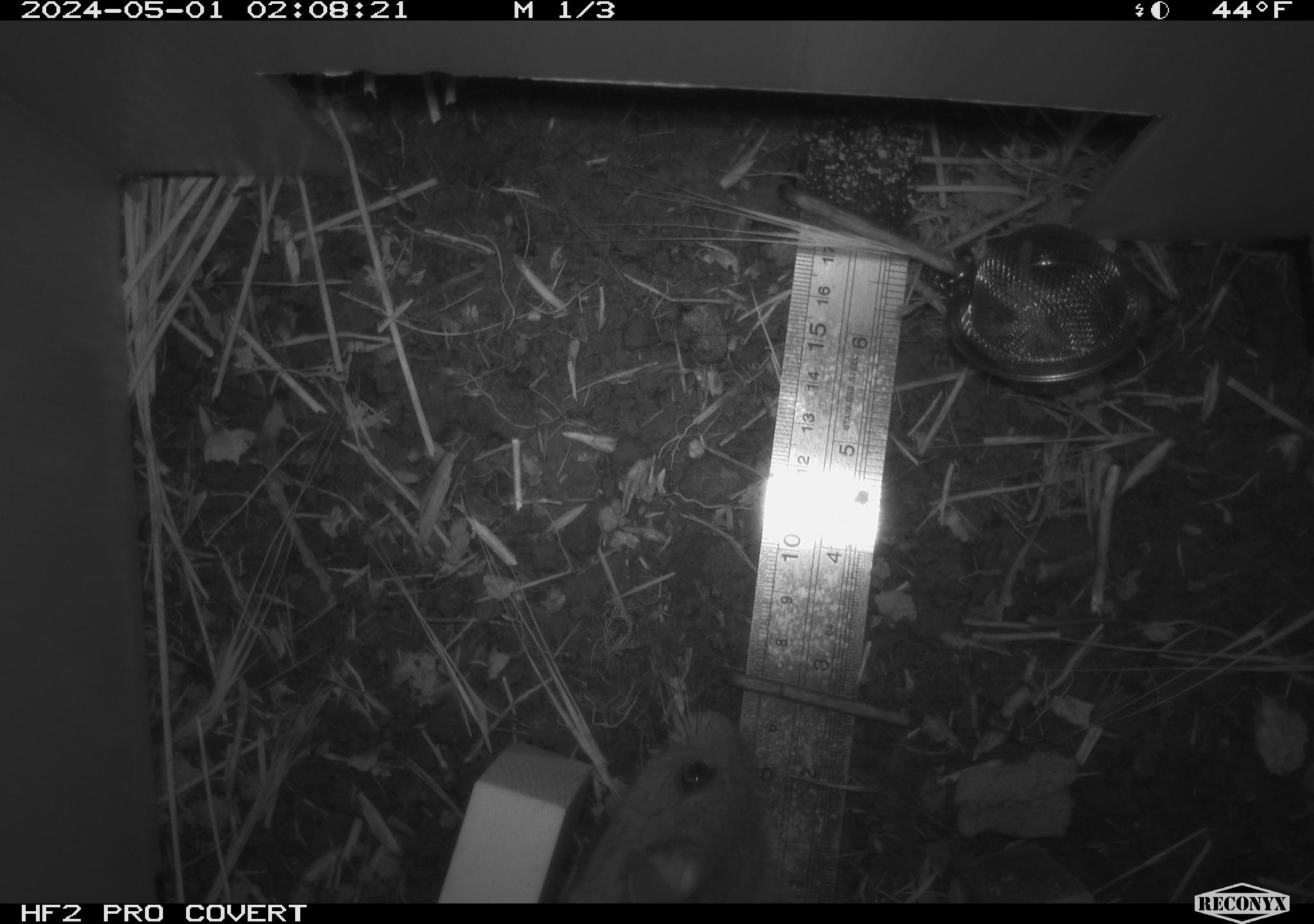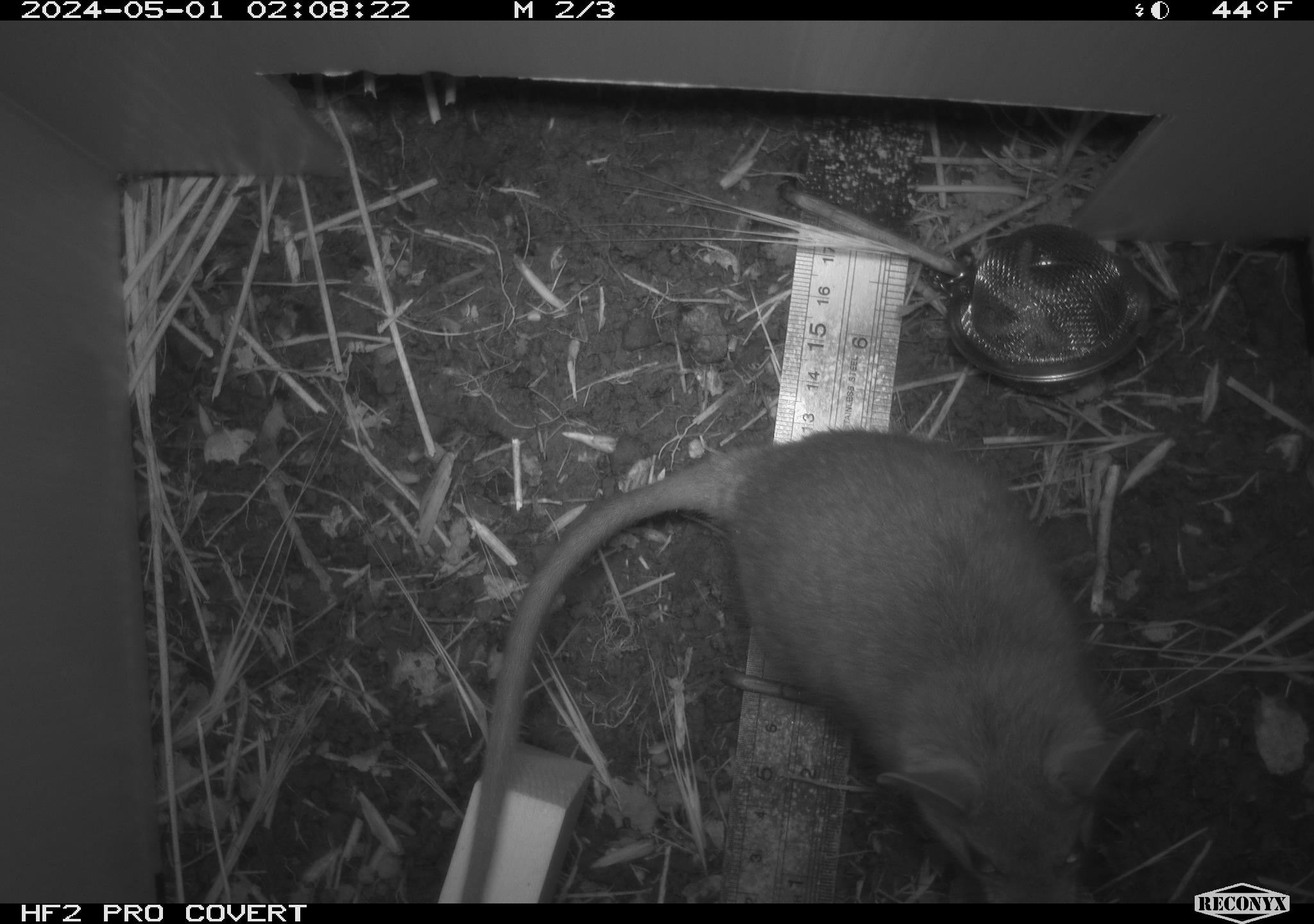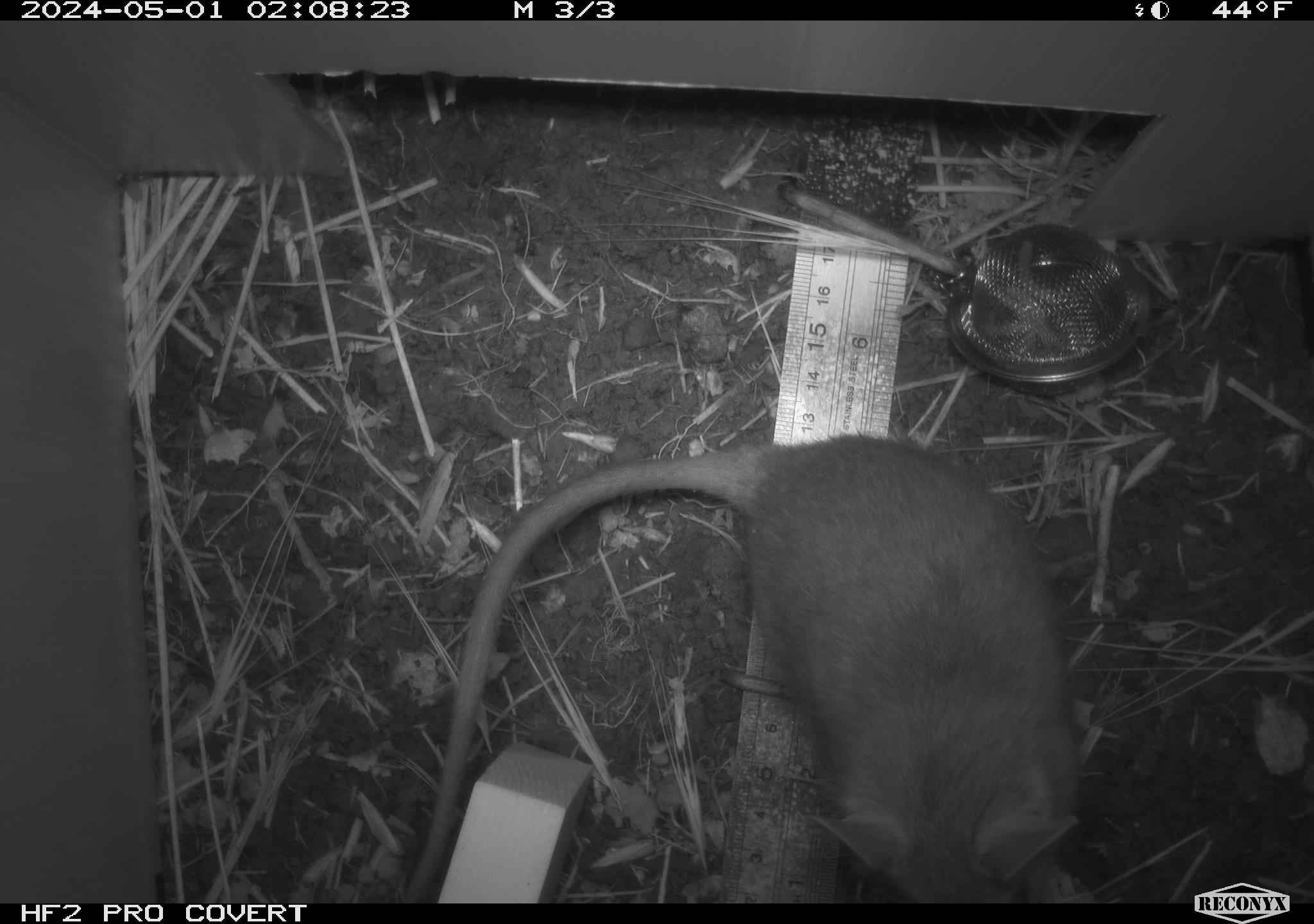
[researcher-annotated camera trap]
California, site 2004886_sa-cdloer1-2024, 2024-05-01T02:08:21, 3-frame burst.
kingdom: Animalia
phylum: Chordata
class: Mammalia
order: Rodentia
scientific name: Rodentia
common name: woodrat or rat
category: woodrat or rat species